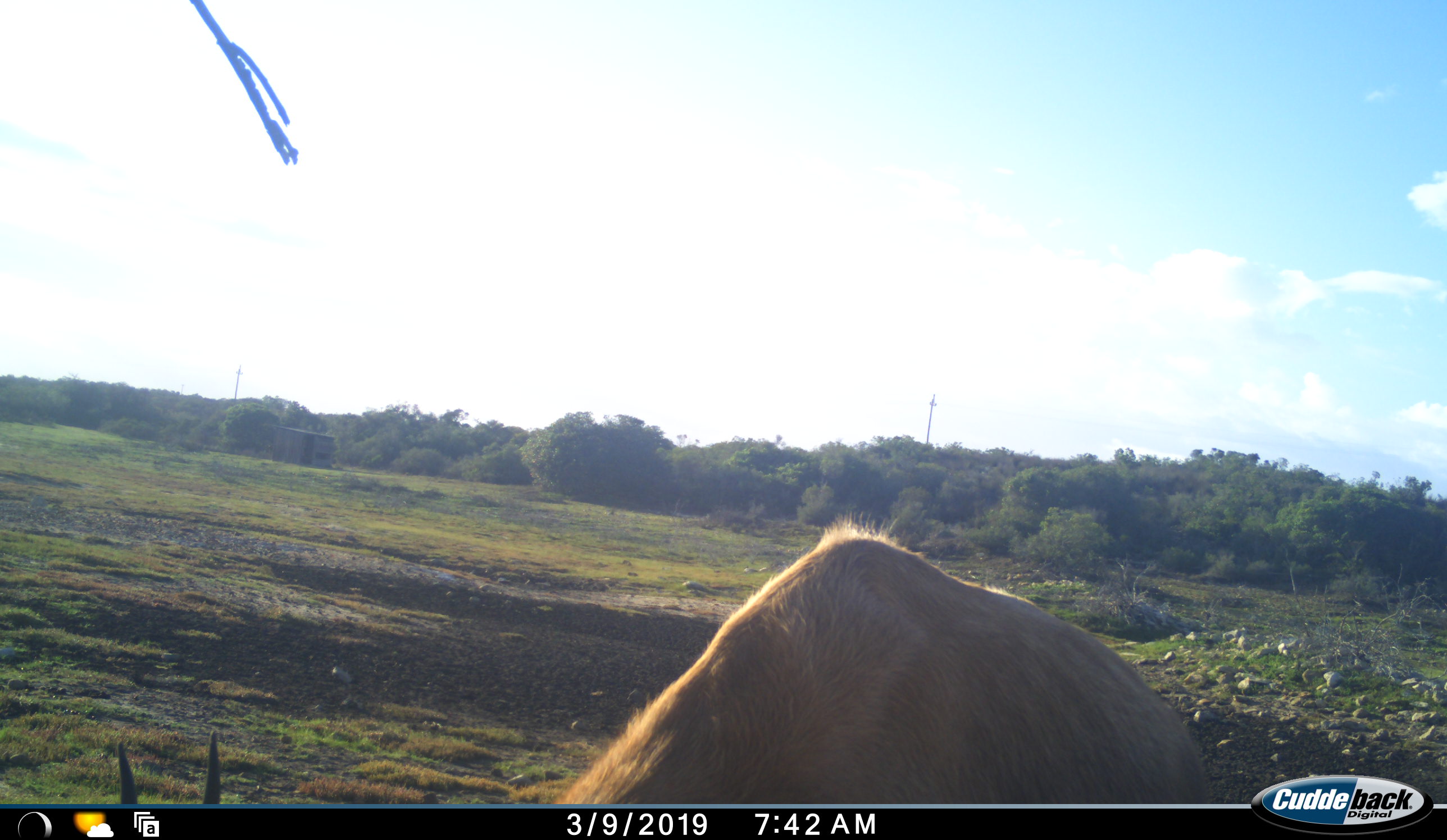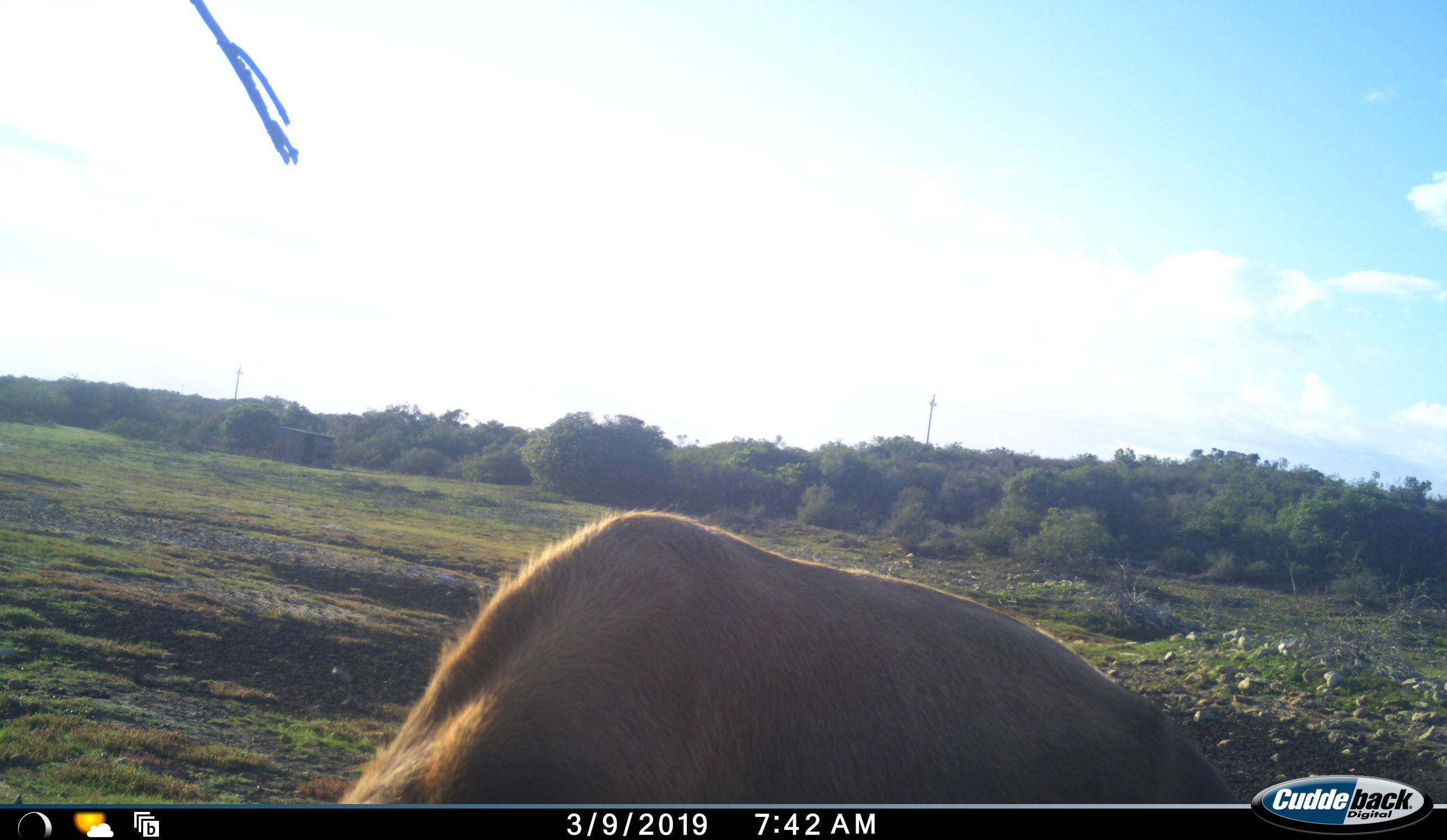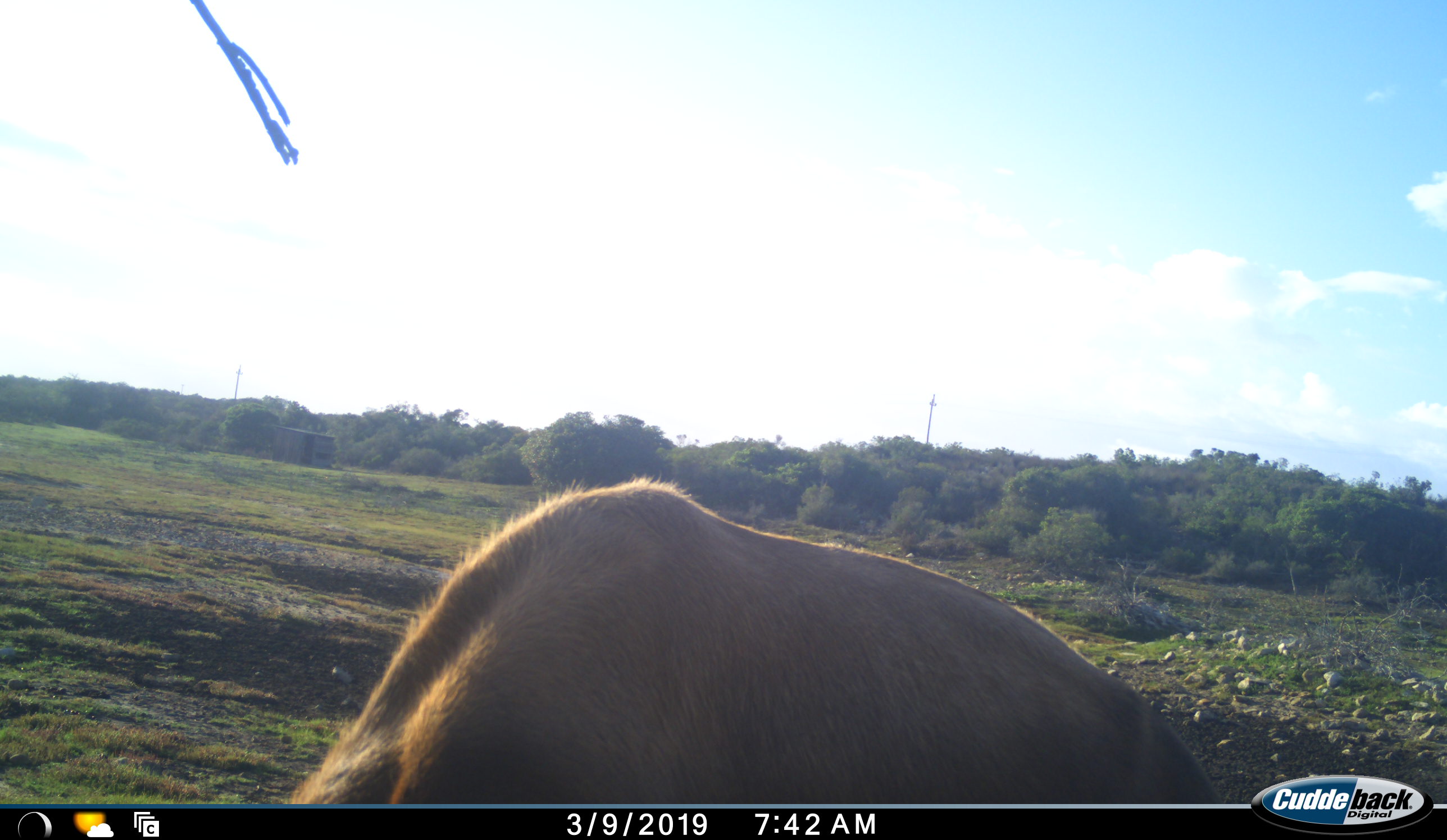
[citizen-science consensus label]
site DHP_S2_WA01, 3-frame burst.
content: unidentified animal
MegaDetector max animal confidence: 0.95